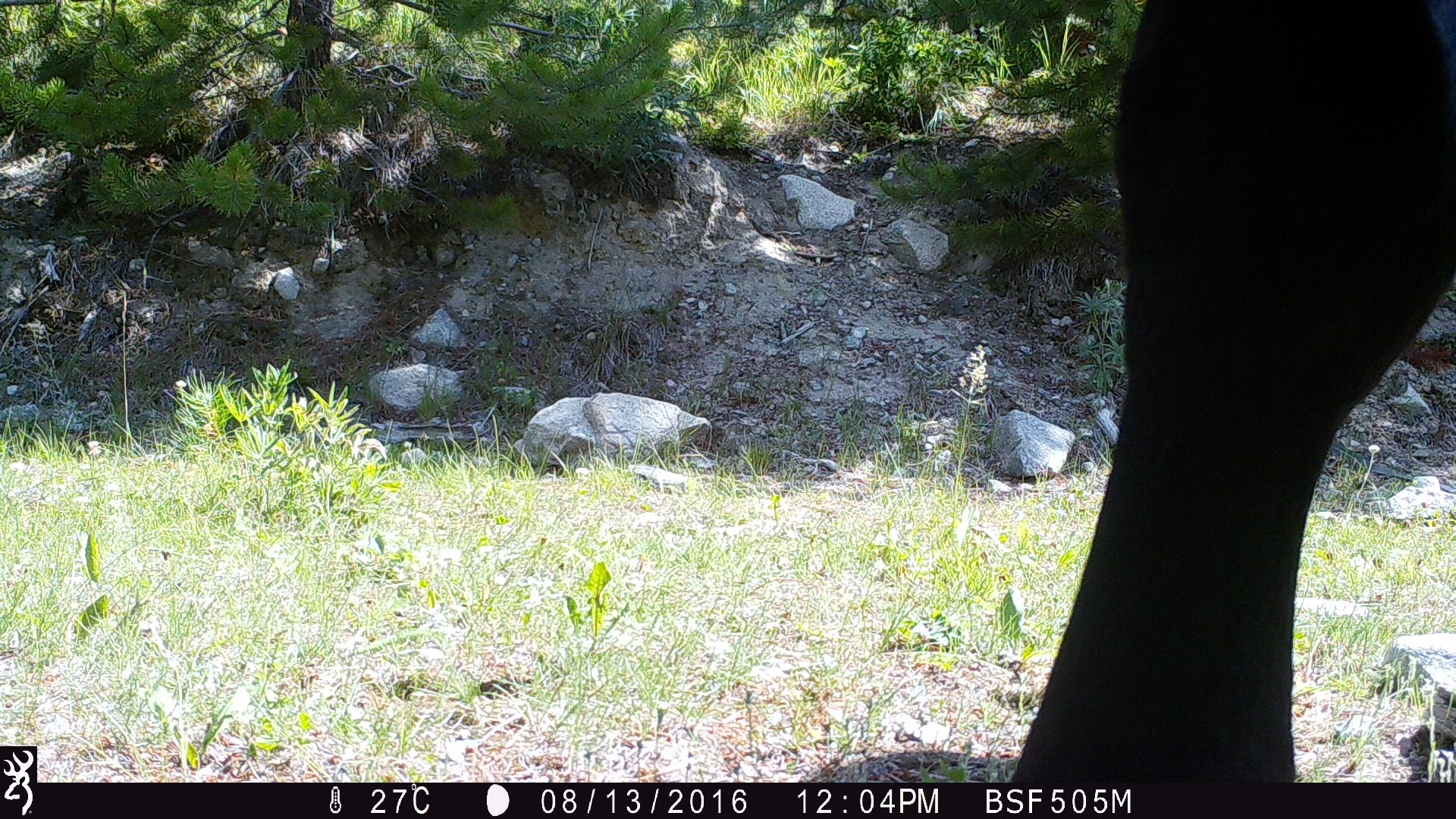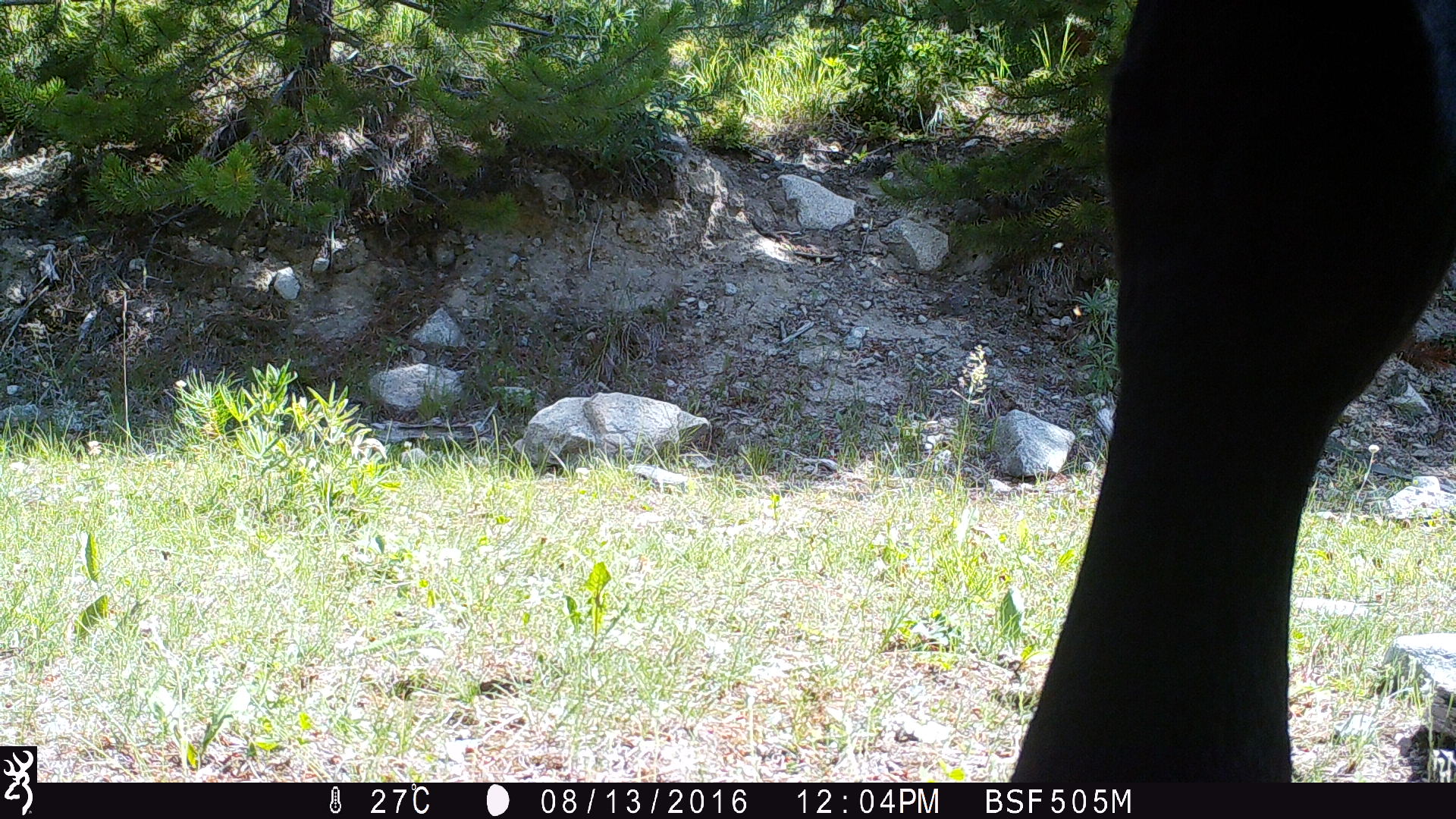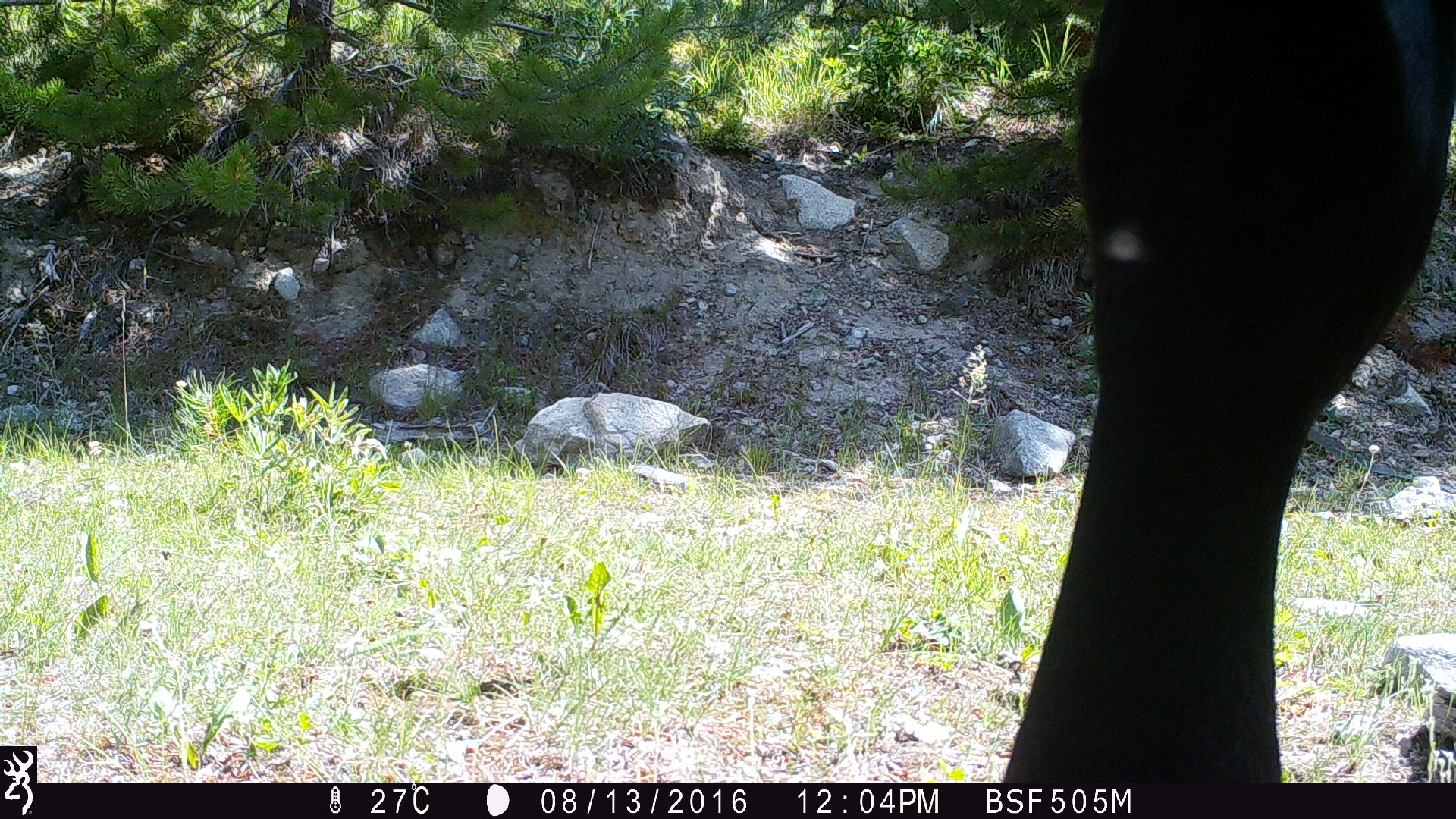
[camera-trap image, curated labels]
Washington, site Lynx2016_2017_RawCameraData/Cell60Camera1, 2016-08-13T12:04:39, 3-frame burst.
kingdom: Animalia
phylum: Chordata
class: Mammalia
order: Artiodactyla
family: Bovidae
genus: Bos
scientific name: Bos taurus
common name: domestic cattle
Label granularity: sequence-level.